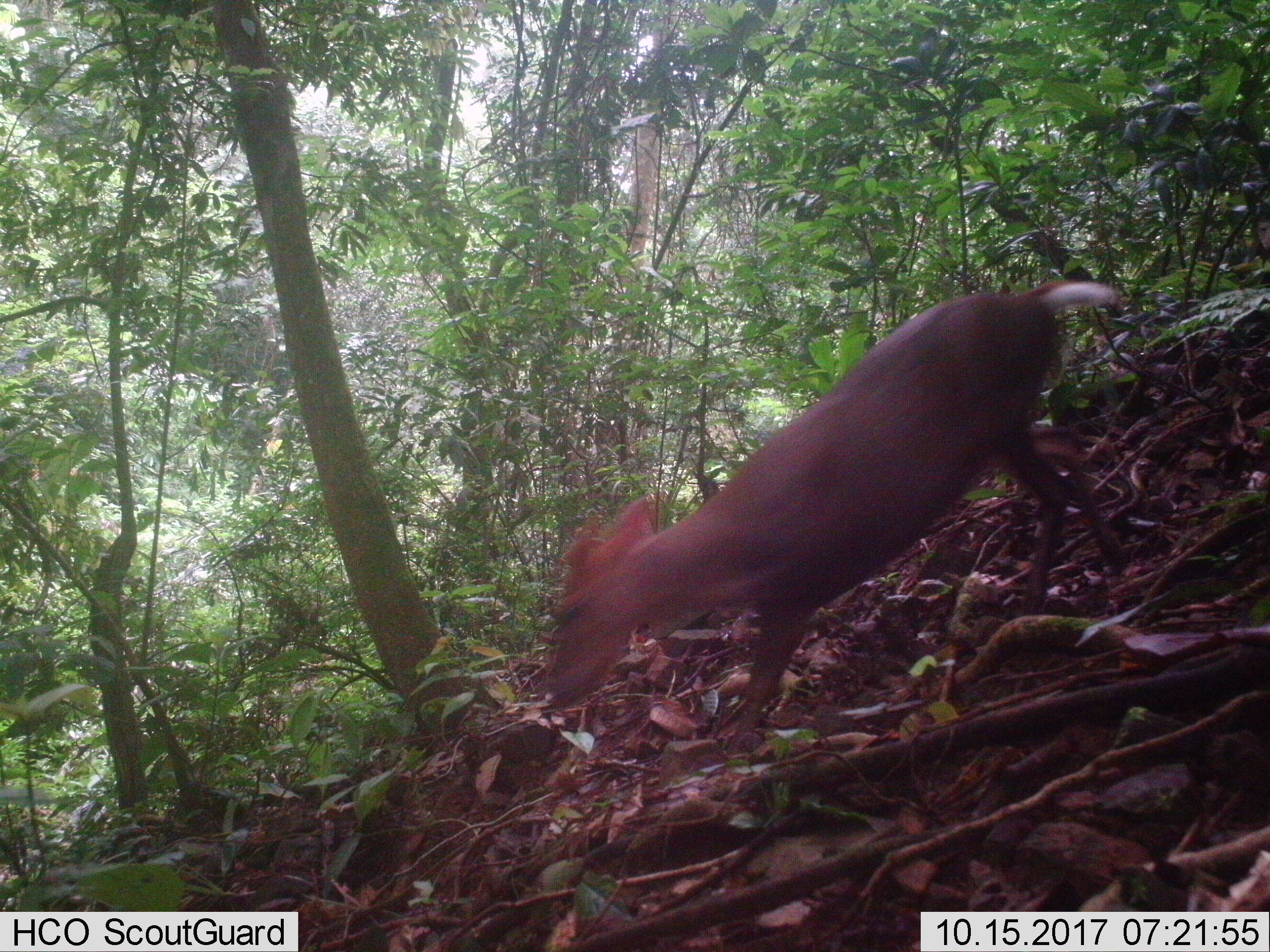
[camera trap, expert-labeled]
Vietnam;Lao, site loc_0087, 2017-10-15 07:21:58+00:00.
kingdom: Animalia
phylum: Chordata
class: Mammalia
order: Artiodactyla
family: Cervidae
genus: Muntiacus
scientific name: Muntiacus rooseveltorum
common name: roosevelt's muntjac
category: roosevelts muntjac group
Roosevelts muntjac group (roosevelt's muntjac) (Muntiacus rooseveltorum). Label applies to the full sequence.